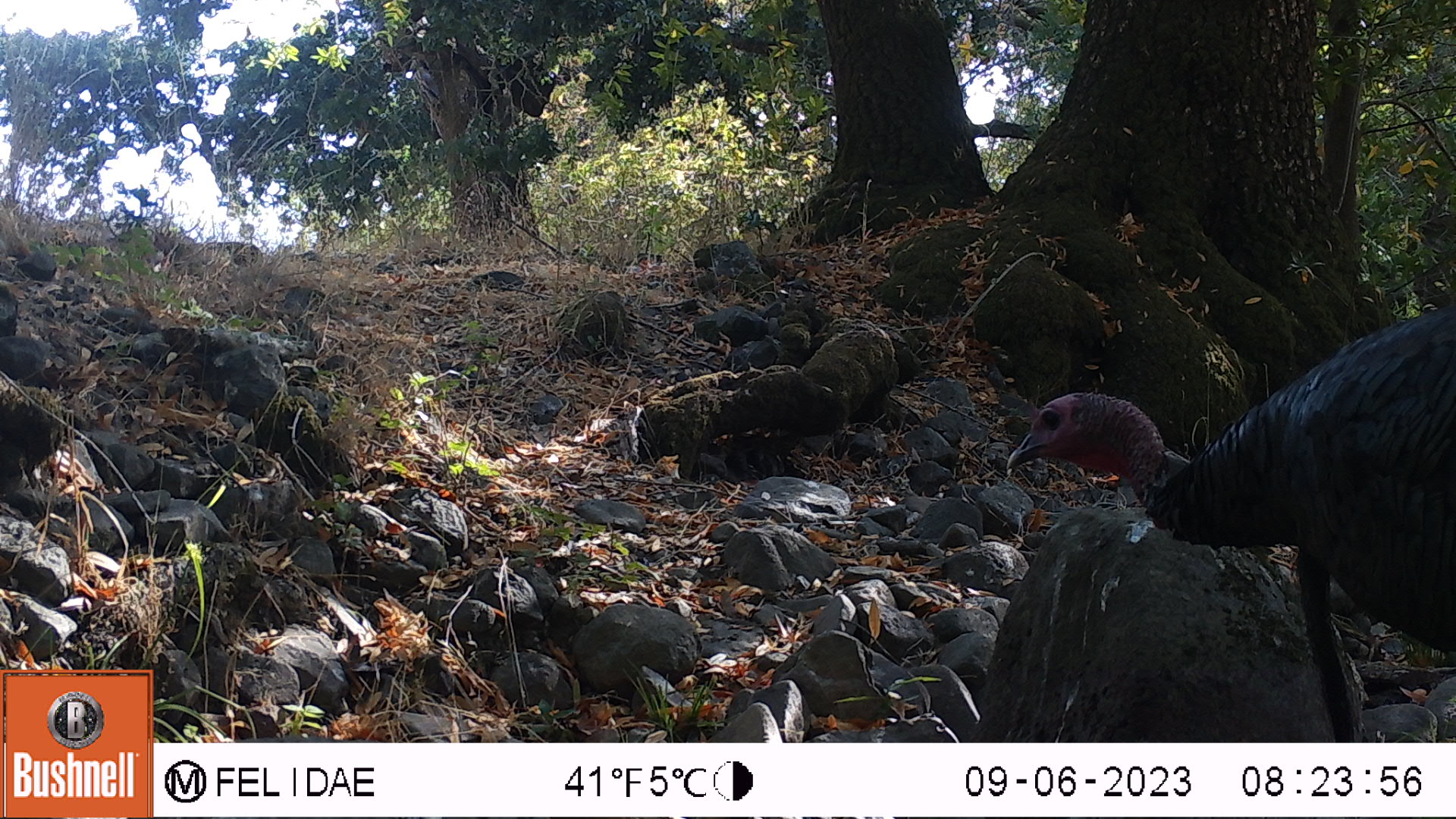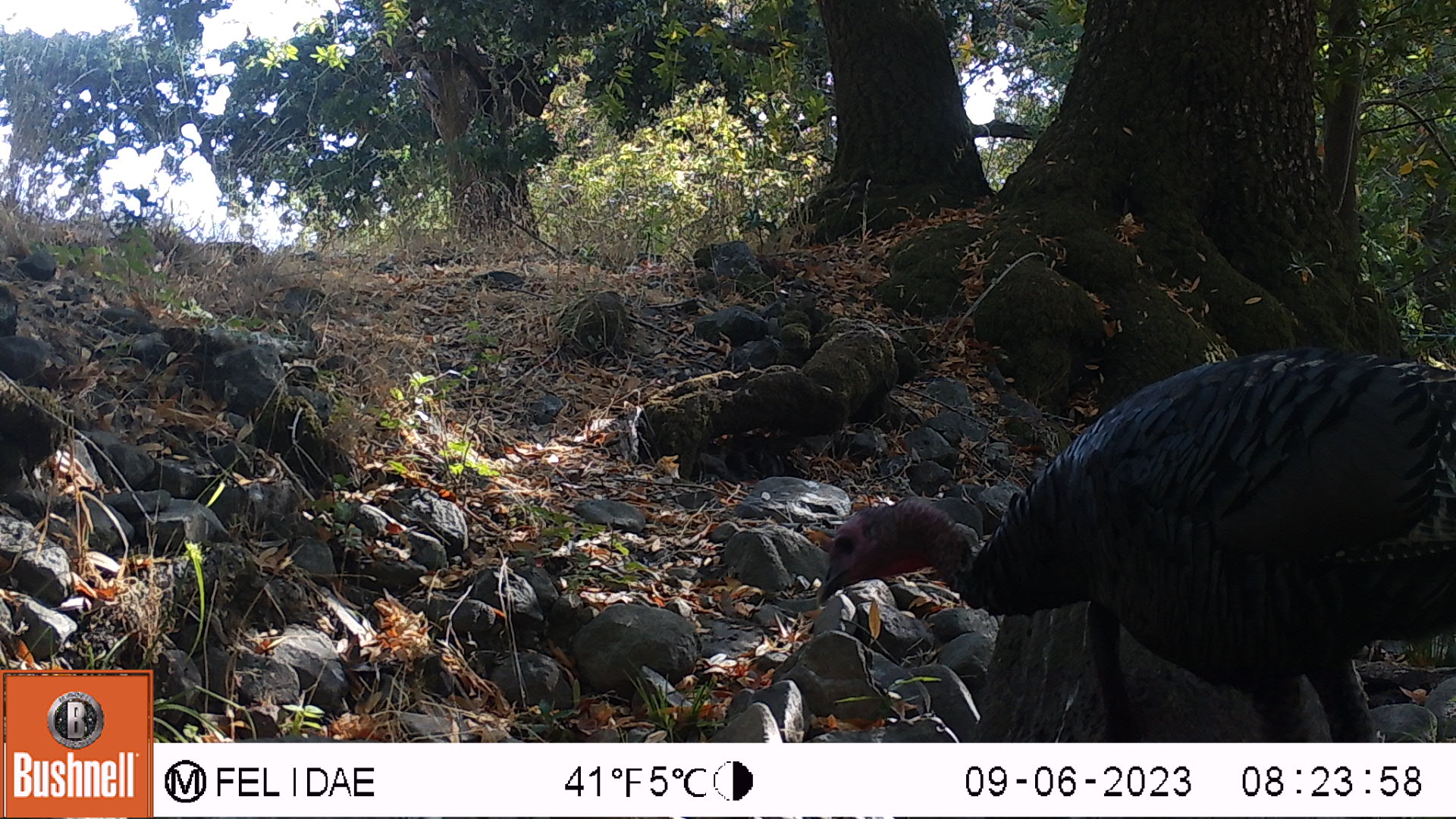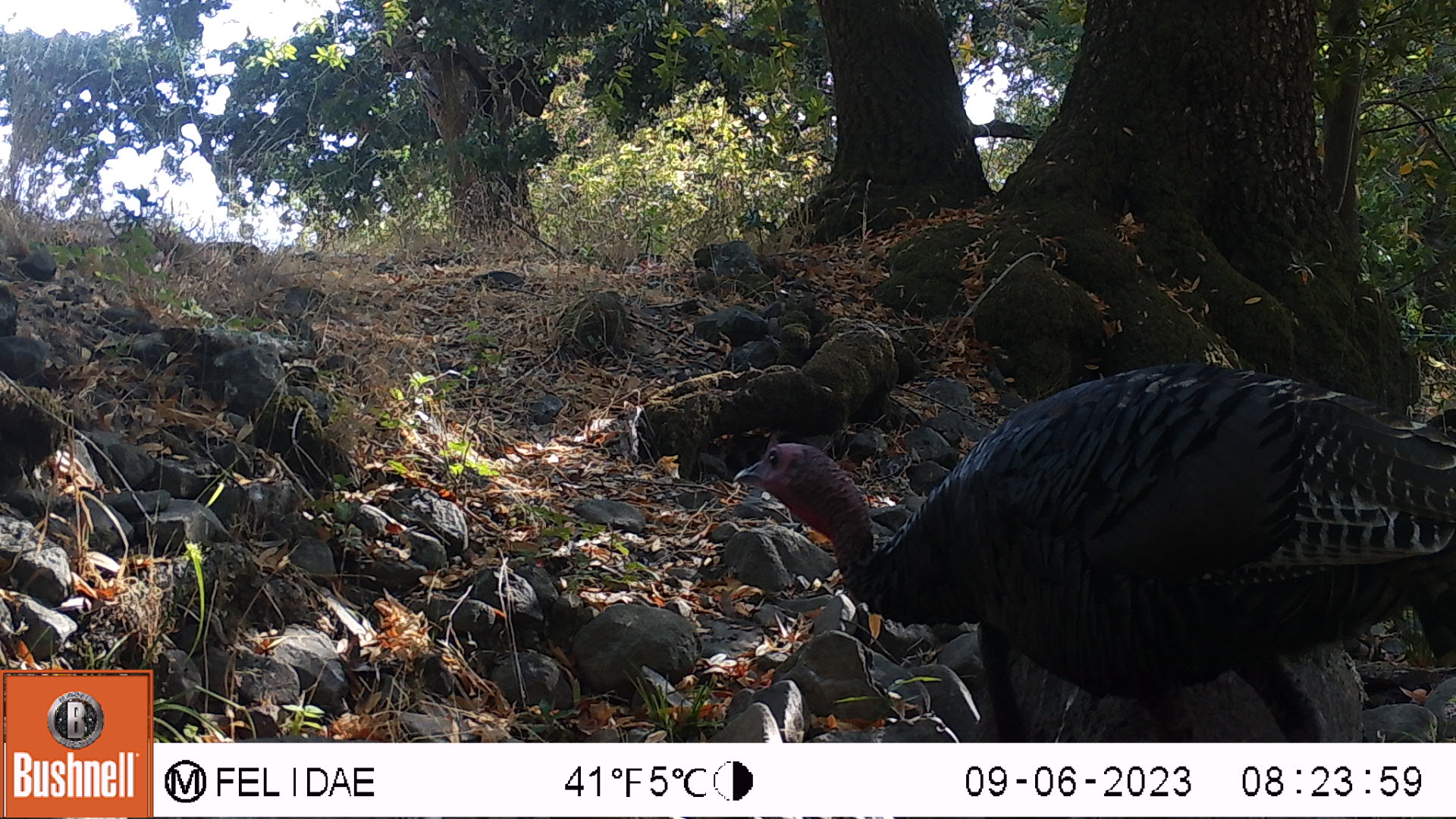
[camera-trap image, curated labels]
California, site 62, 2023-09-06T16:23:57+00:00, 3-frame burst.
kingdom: Animalia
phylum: Chordata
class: Aves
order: Galliformes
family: Phasianidae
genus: Meleagris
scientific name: Meleagris gallopavo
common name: turkey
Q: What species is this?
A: Turkey (Meleagris gallopavo).